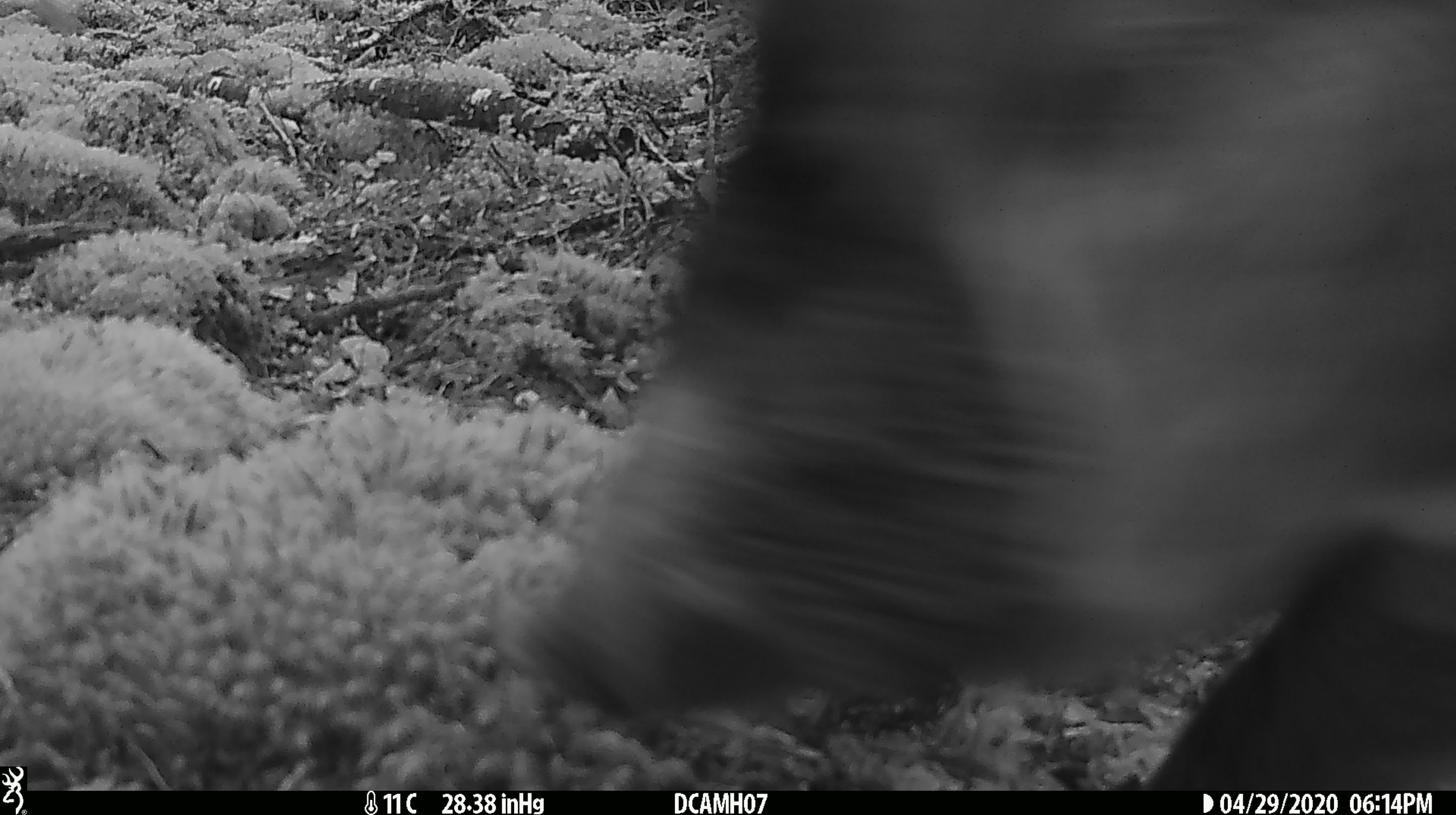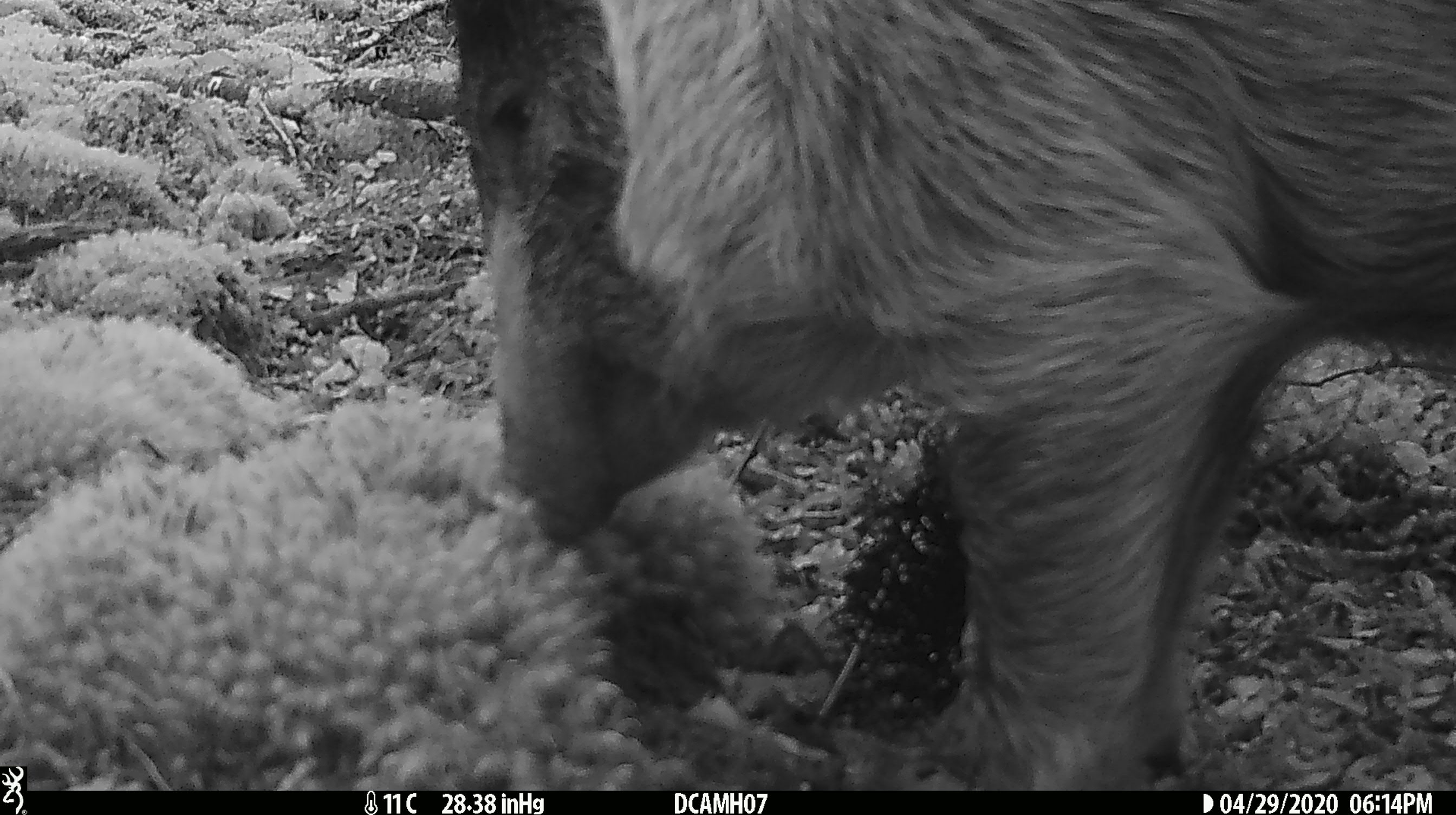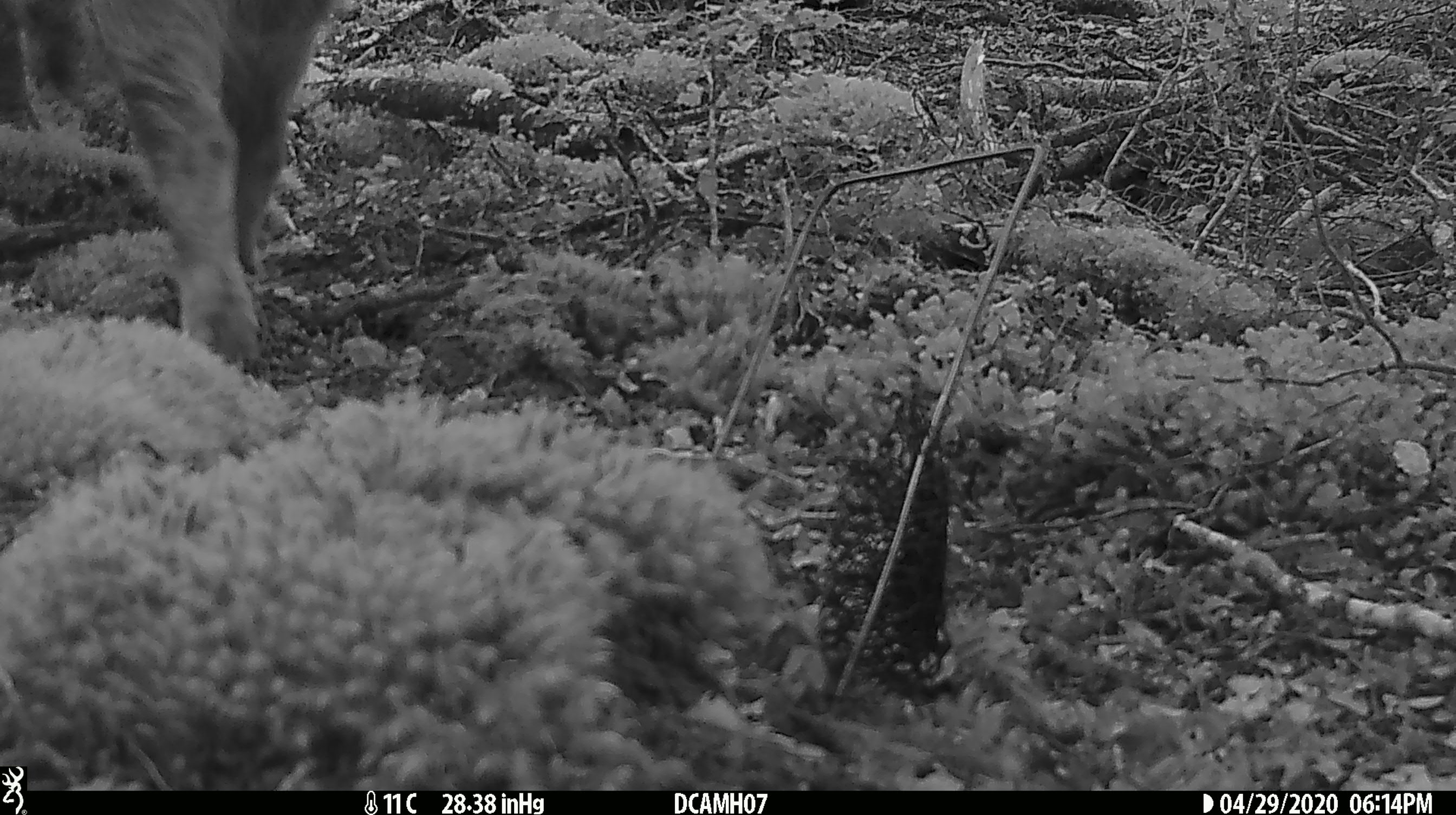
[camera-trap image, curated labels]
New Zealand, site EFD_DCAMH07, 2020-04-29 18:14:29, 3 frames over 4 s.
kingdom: Animalia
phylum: Chordata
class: Mammalia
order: Artiodactyla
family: Suidae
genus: Sus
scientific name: Sus scrofa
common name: pig